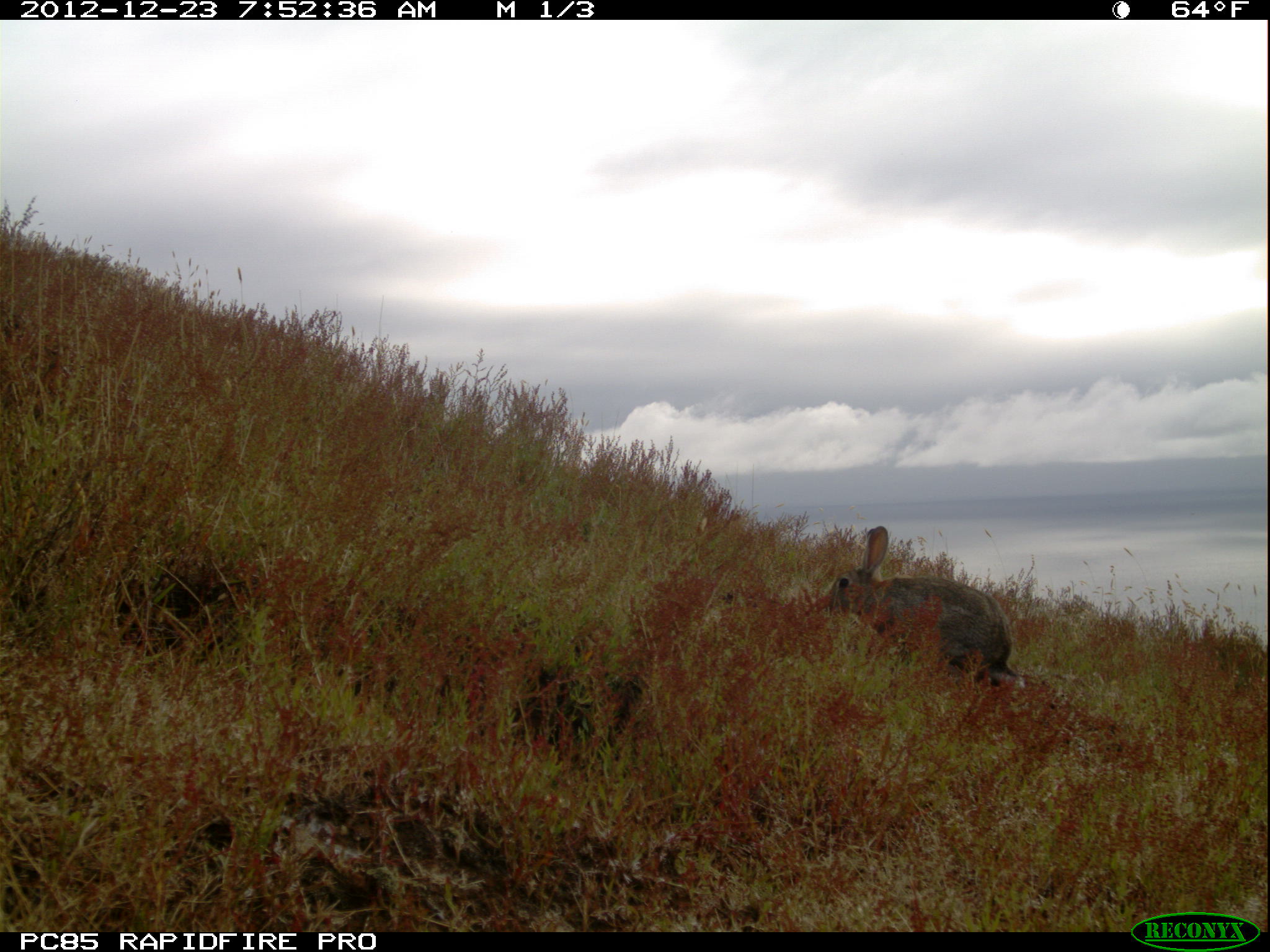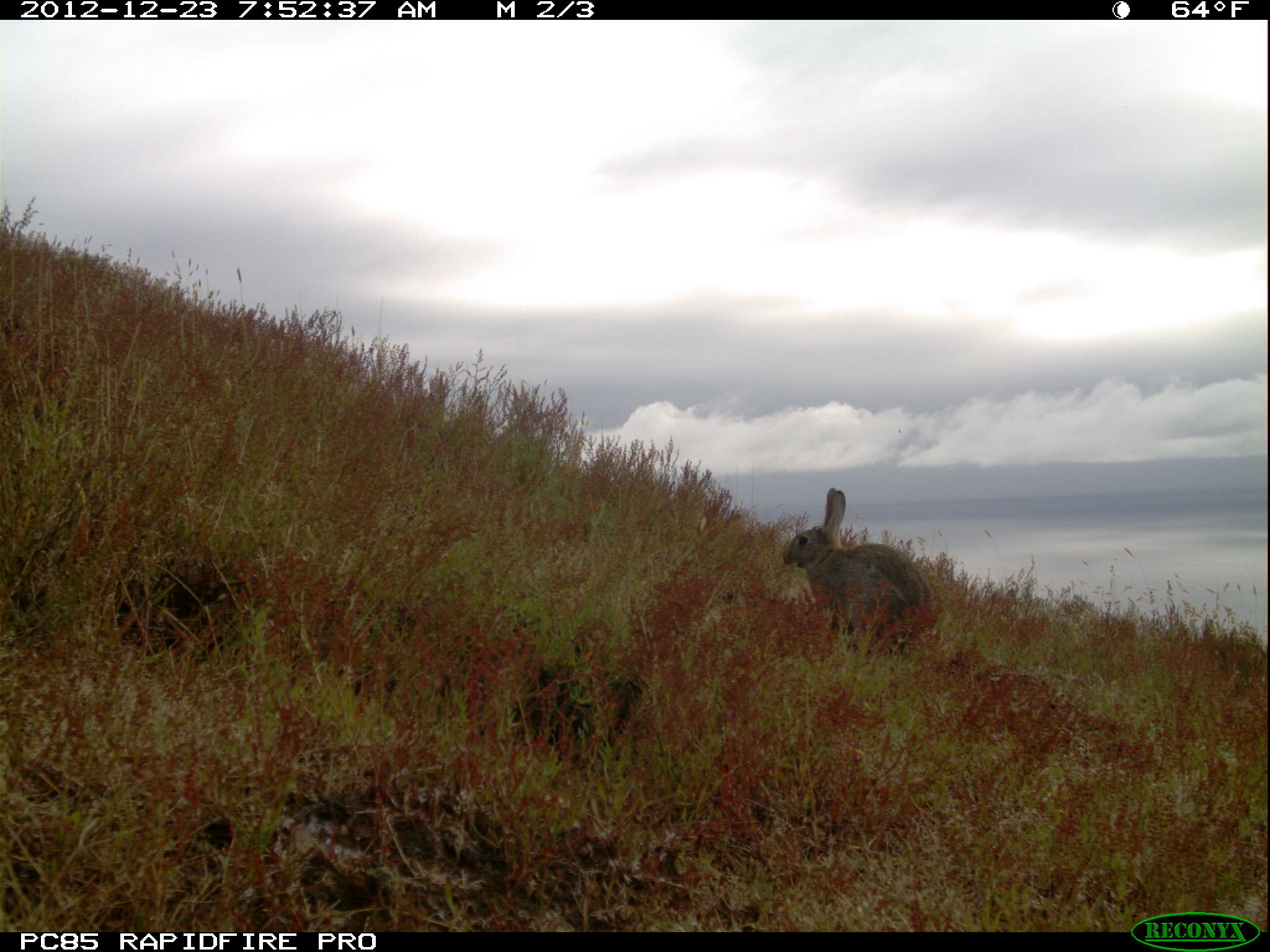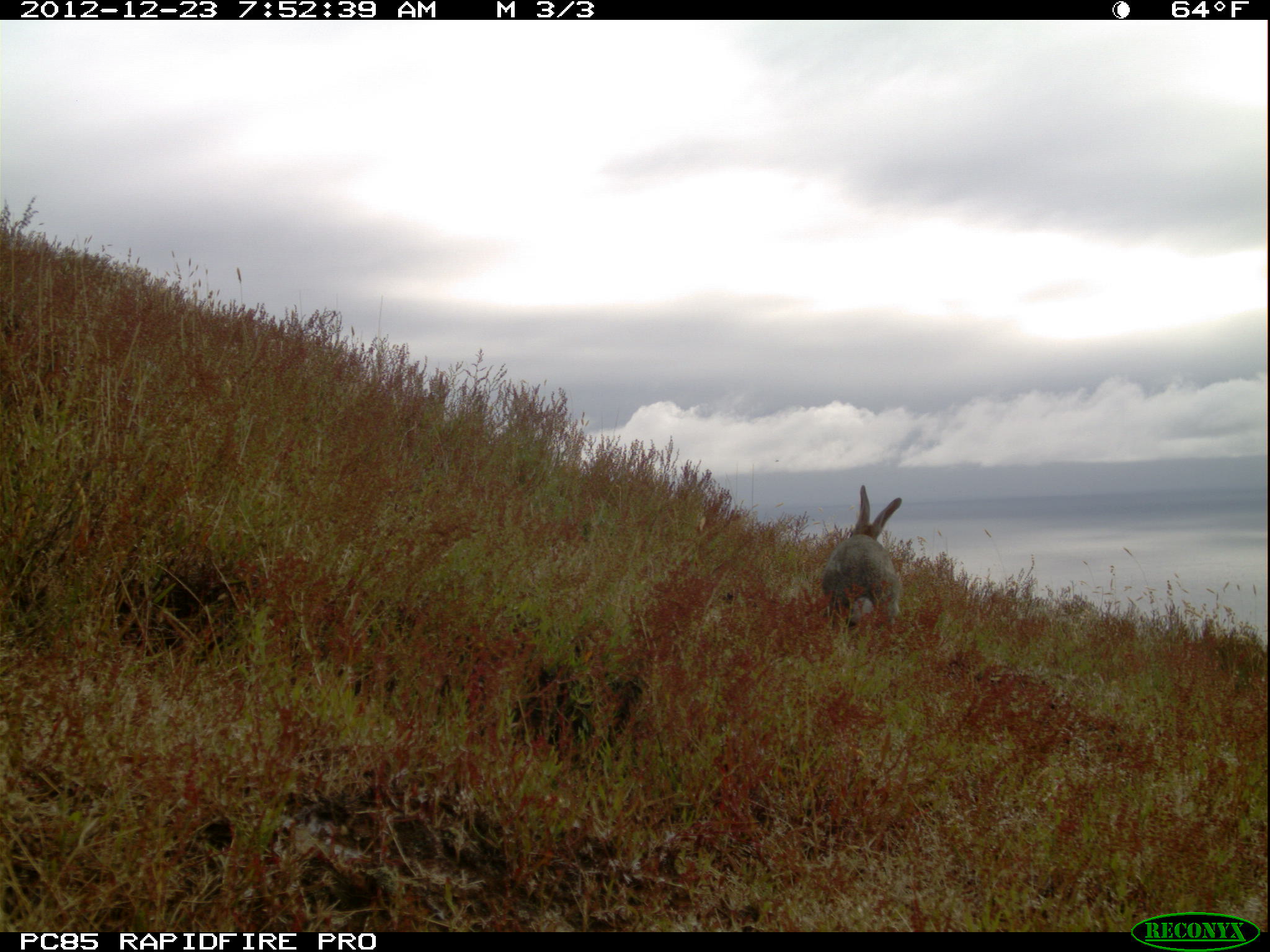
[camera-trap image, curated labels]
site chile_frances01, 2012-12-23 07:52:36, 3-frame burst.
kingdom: Animalia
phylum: Chordata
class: Mammalia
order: Lagomorpha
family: Leporidae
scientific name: Leporidae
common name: rabbits and hares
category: rabbit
Rabbit (rabbits and hares) (Leporidae).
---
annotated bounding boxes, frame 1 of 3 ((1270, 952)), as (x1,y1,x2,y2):
rabbit: (819,526,1027,700)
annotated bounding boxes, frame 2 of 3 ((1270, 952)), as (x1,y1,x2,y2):
rabbit: (778,488,934,661)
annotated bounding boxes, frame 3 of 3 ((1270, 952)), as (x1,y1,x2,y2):
rabbit: (820,485,903,643)